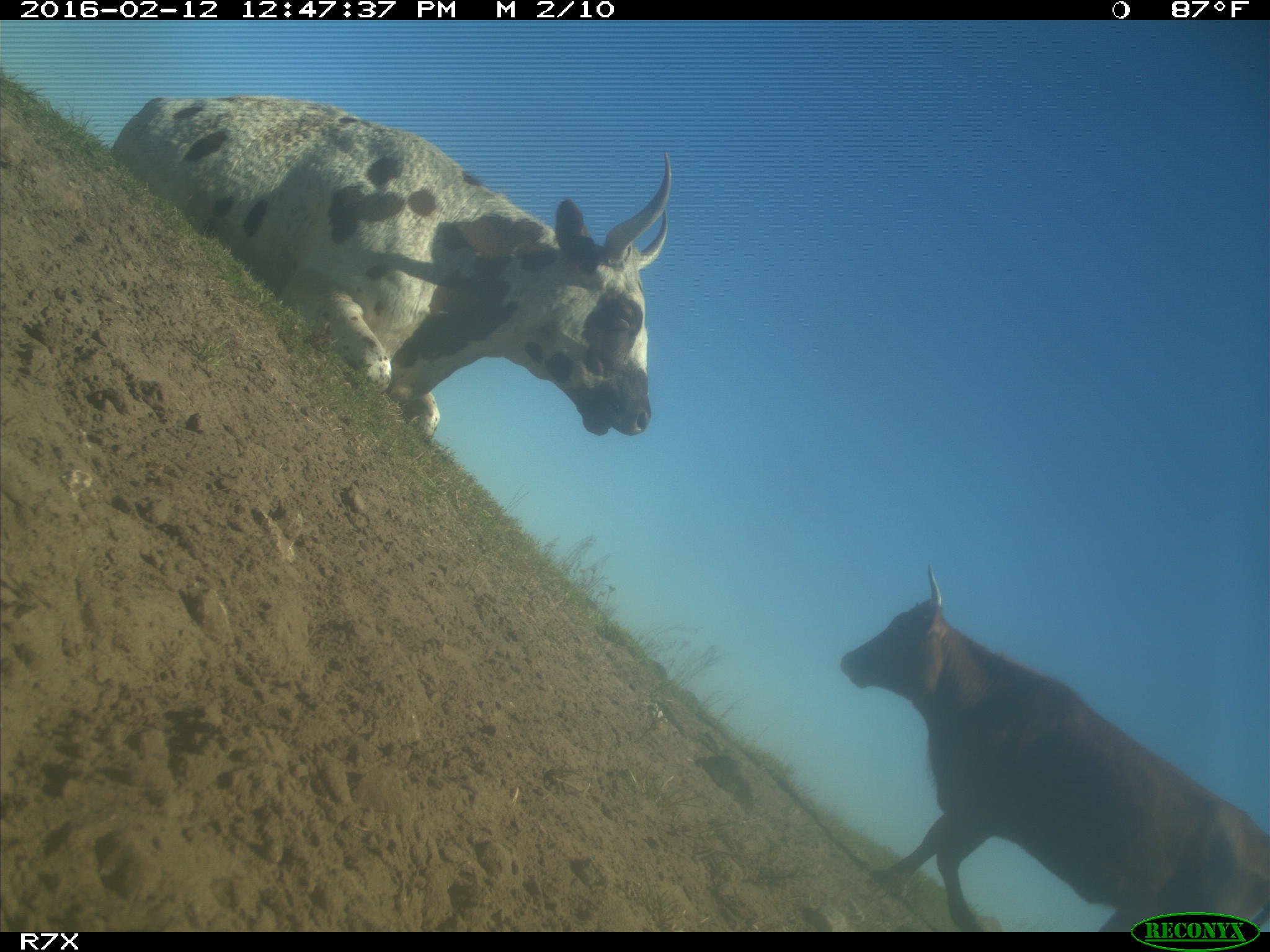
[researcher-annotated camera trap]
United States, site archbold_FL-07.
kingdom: Animalia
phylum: Chordata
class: Mammalia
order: Artiodactyla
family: Bovidae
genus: Bos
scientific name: Bos taurus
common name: domestic cow